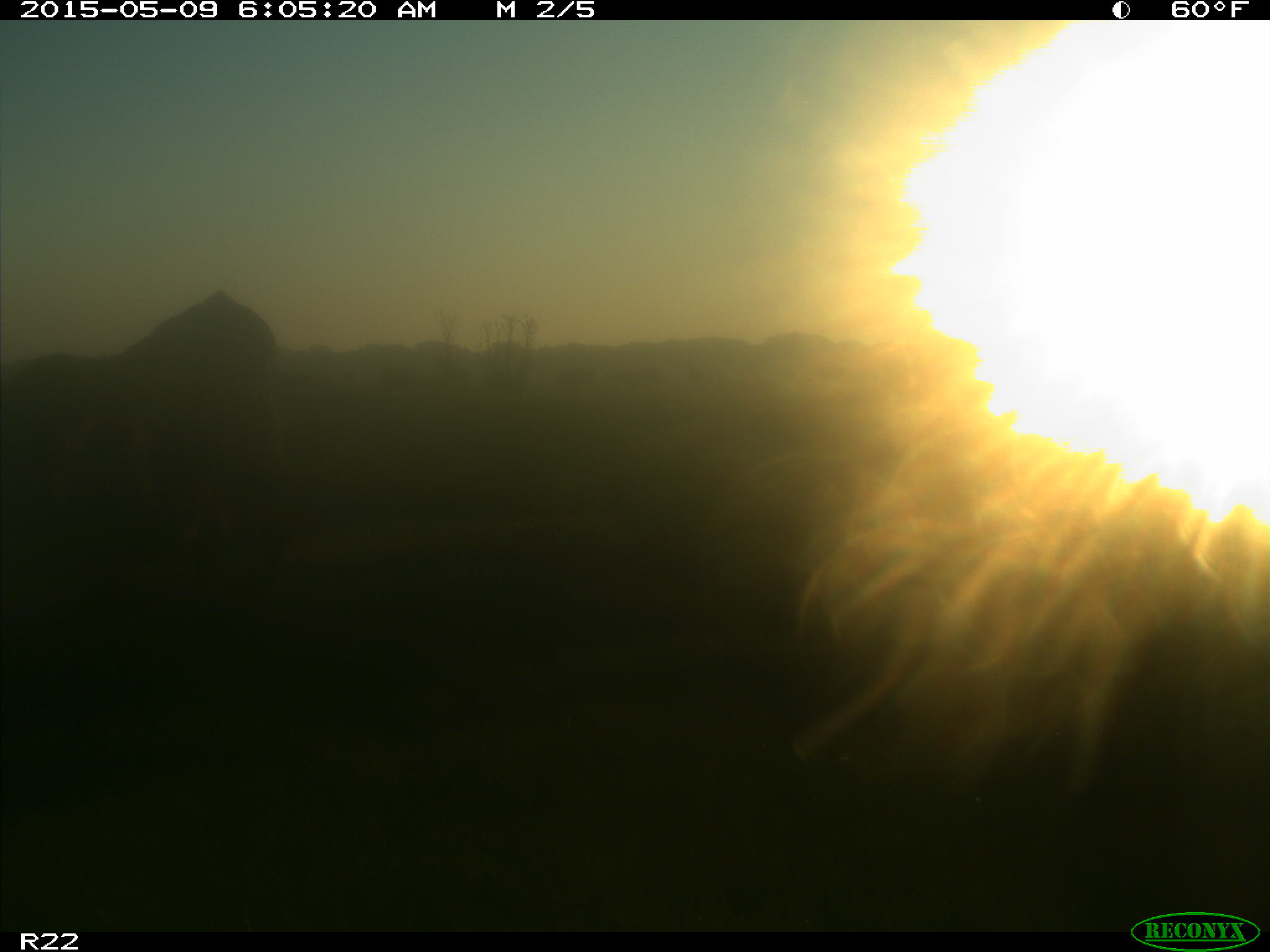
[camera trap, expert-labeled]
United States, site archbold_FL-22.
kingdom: Animalia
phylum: Chordata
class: Mammalia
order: Artiodactyla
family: Bovidae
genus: Bos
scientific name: Bos taurus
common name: domestic cow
Bos taurus (domestic cow).